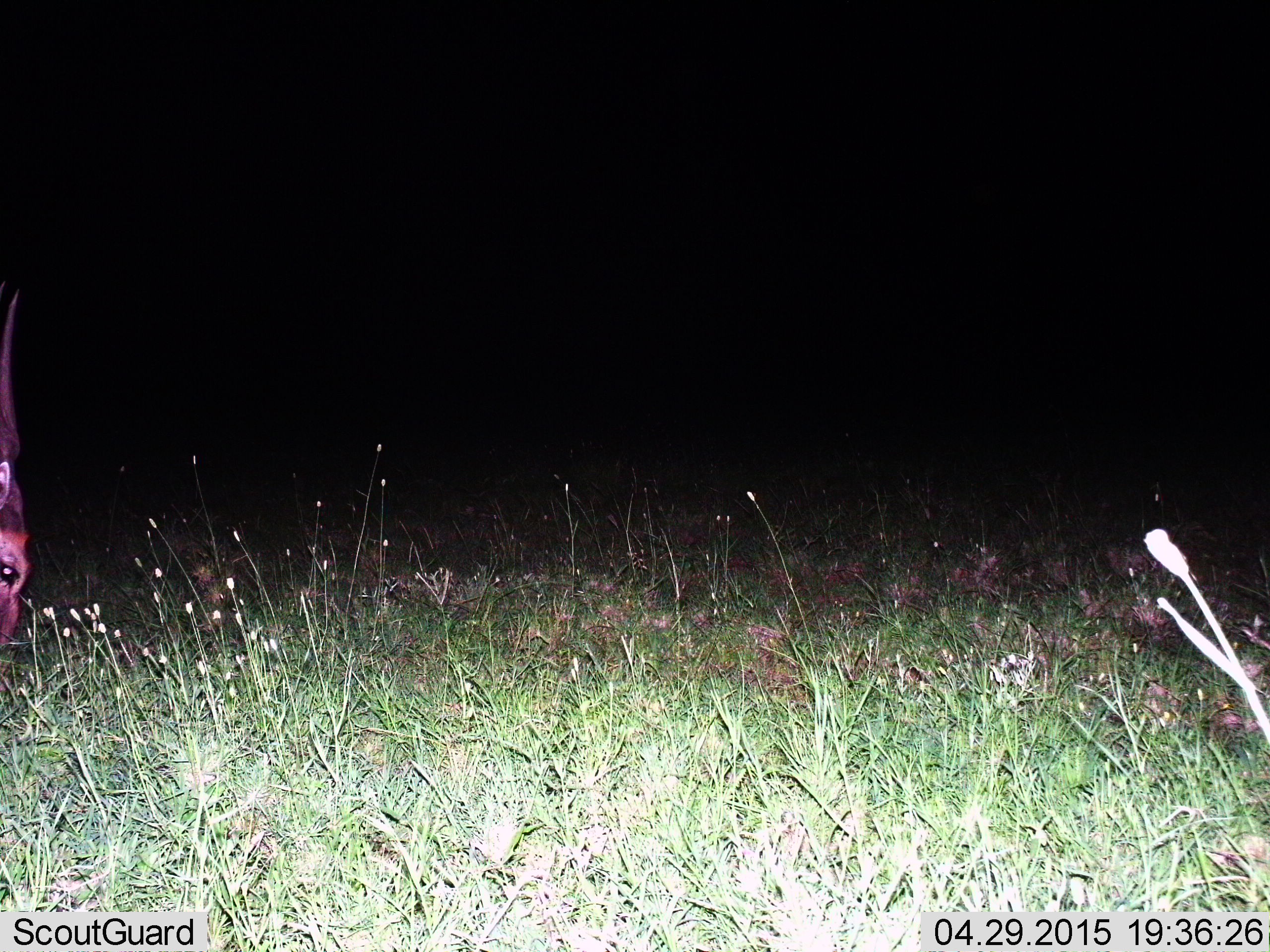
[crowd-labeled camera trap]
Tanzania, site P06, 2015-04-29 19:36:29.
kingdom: Animalia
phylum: Chordata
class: Mammalia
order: Artiodactyla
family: Bovidae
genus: Tragelaphus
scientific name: Tragelaphus scriptus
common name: bushbuck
Bushbuck (Tragelaphus scriptus), count 1. Behavior (volunteer vote fractions): standing 60%, resting 0%, moving 20%, interacting 0%. Young present (vote fraction): 0%. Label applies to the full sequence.